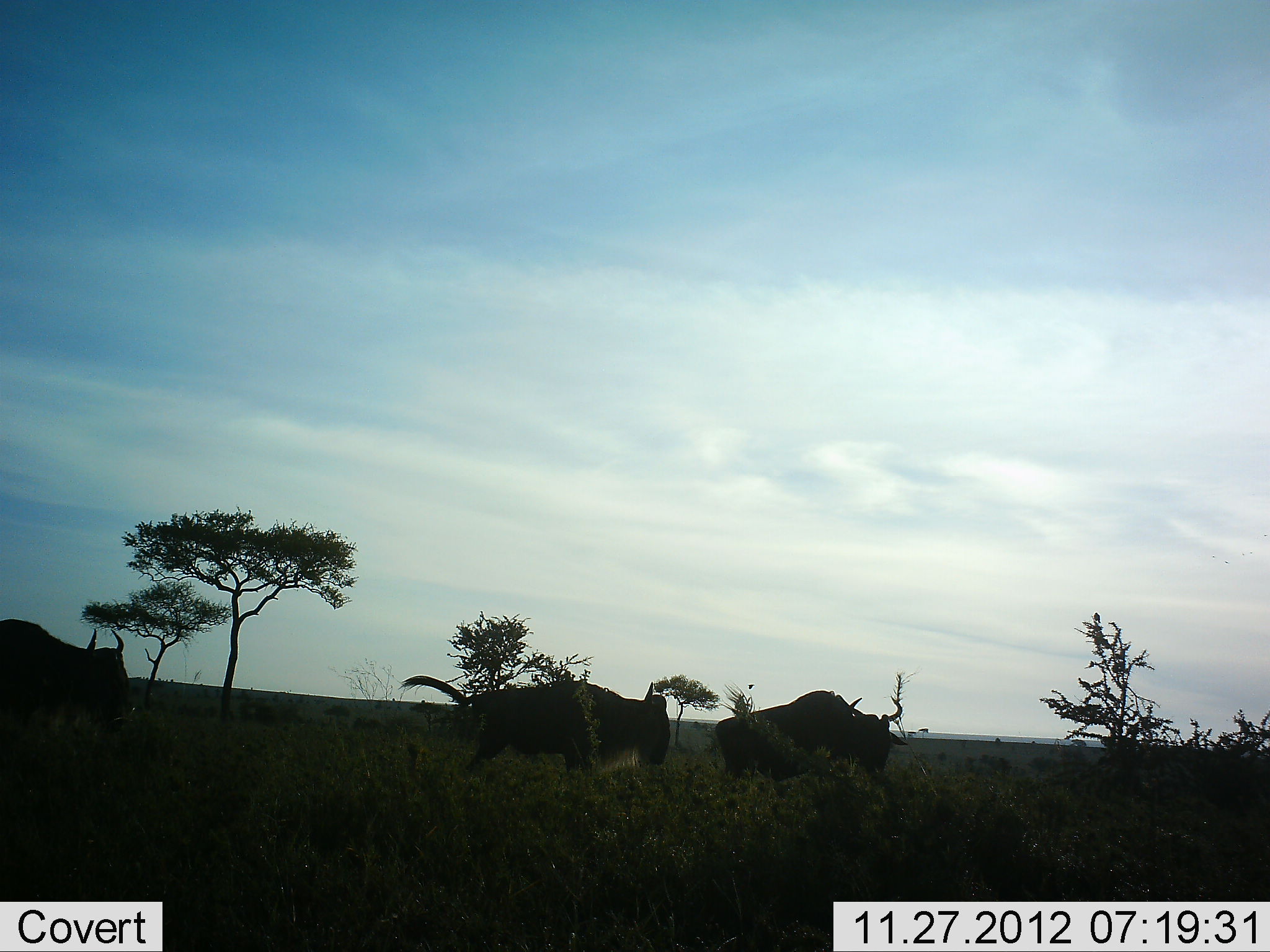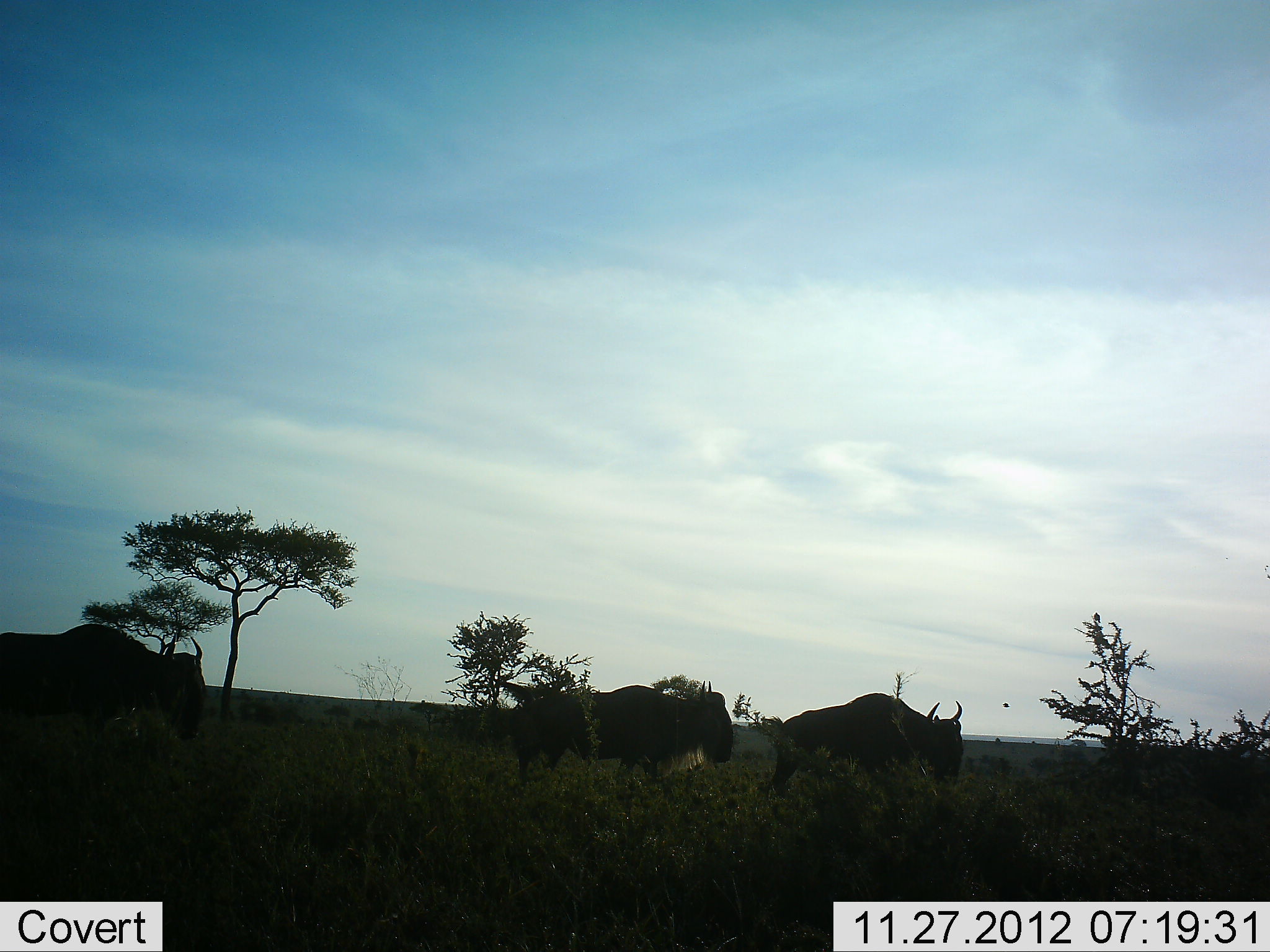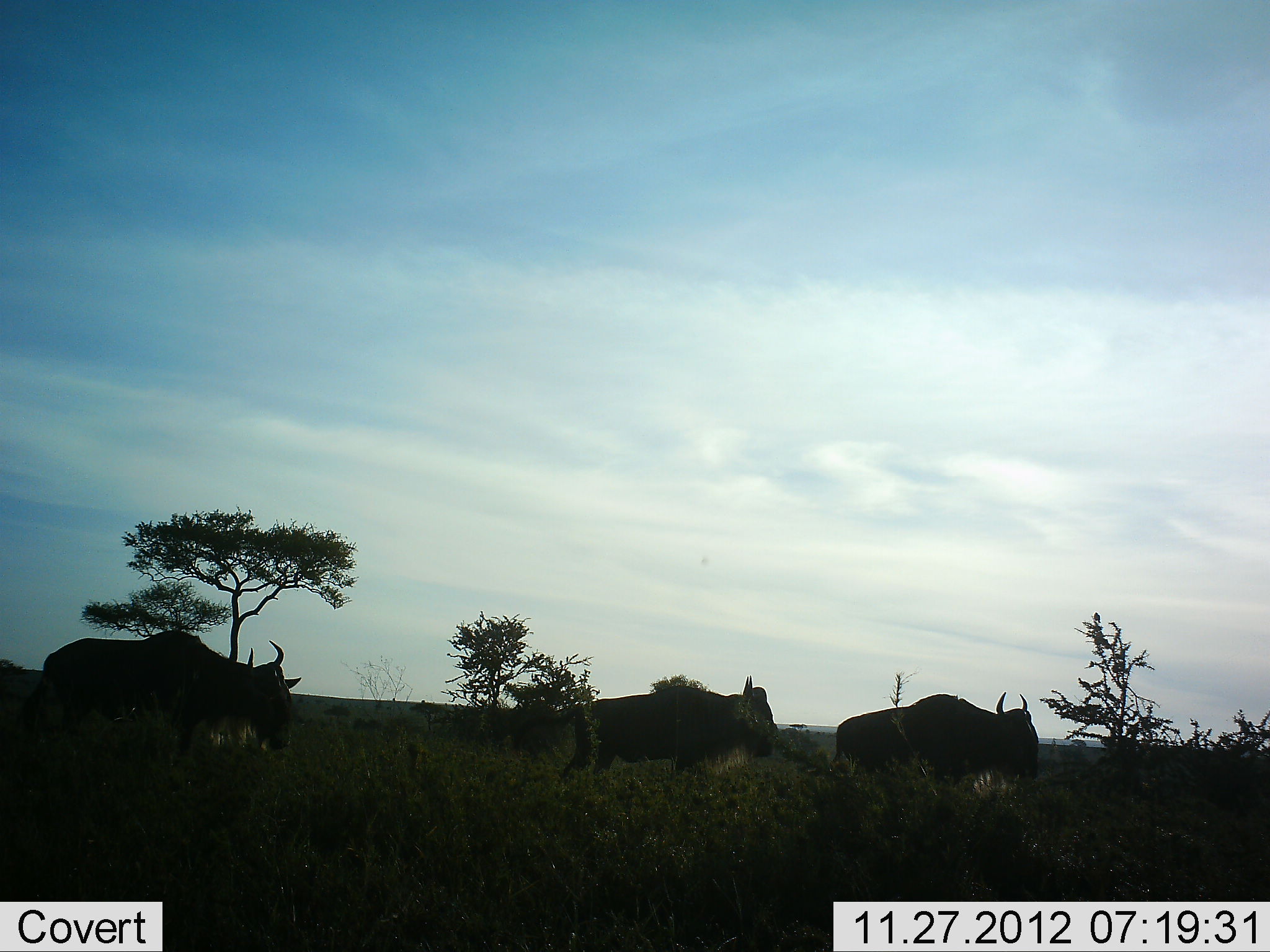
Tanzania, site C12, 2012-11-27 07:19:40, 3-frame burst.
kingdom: Animalia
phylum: Chordata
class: Mammalia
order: Artiodactyla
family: Bovidae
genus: Connochaetes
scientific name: Connochaetes taurinus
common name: blue wildebeest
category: wildebeest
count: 3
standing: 0%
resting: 0%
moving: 100%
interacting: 0%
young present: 0%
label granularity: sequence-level